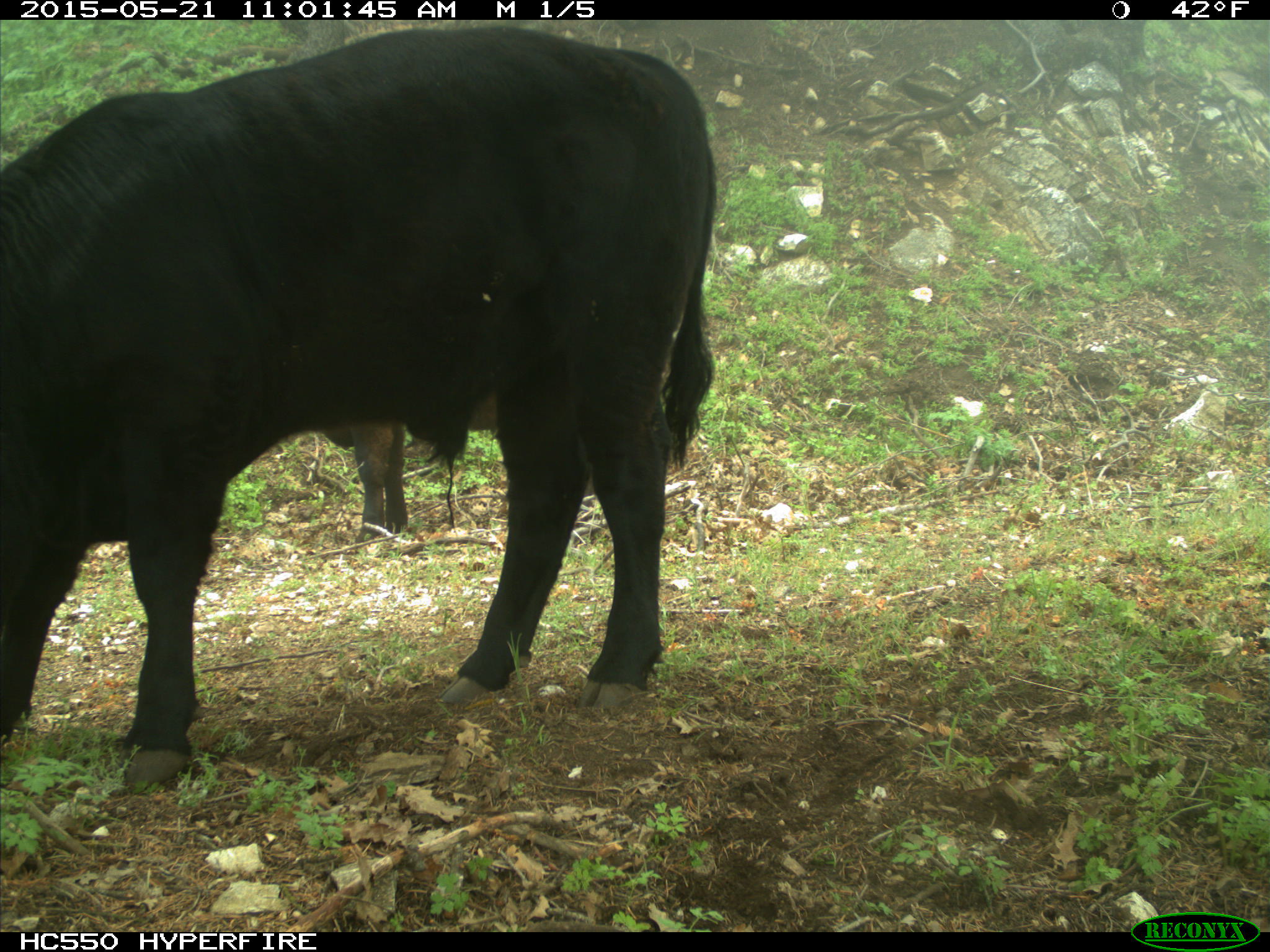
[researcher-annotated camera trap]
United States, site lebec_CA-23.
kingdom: Animalia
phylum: Chordata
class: Mammalia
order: Artiodactyla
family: Bovidae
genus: Bos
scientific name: Bos taurus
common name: domestic cow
Bos taurus (domestic cow).